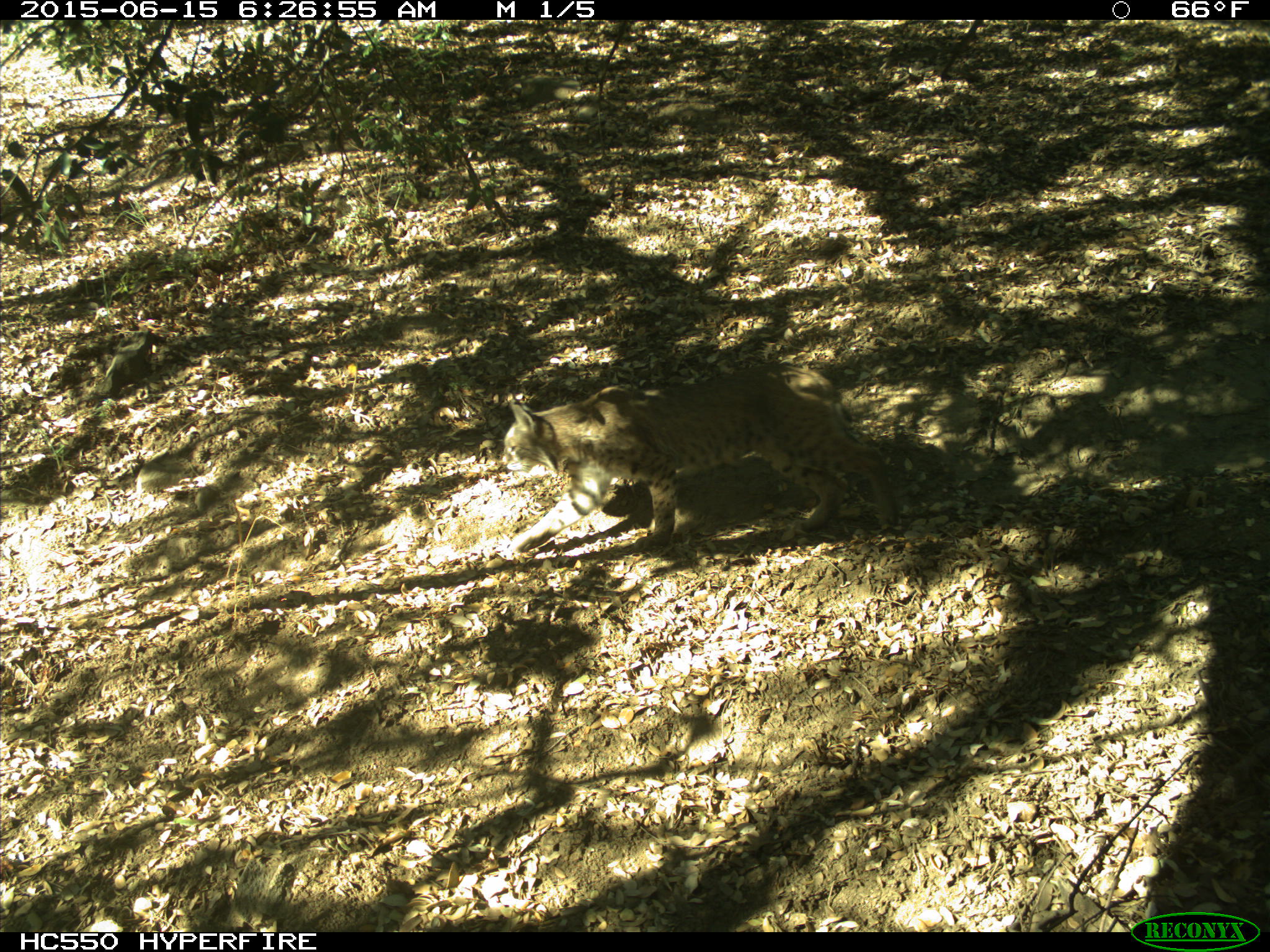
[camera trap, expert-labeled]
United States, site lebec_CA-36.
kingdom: Animalia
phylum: Chordata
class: Mammalia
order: Carnivora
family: Felidae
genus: Lynx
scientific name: Lynx rufus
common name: bobcat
Lynx rufus (bobcat).